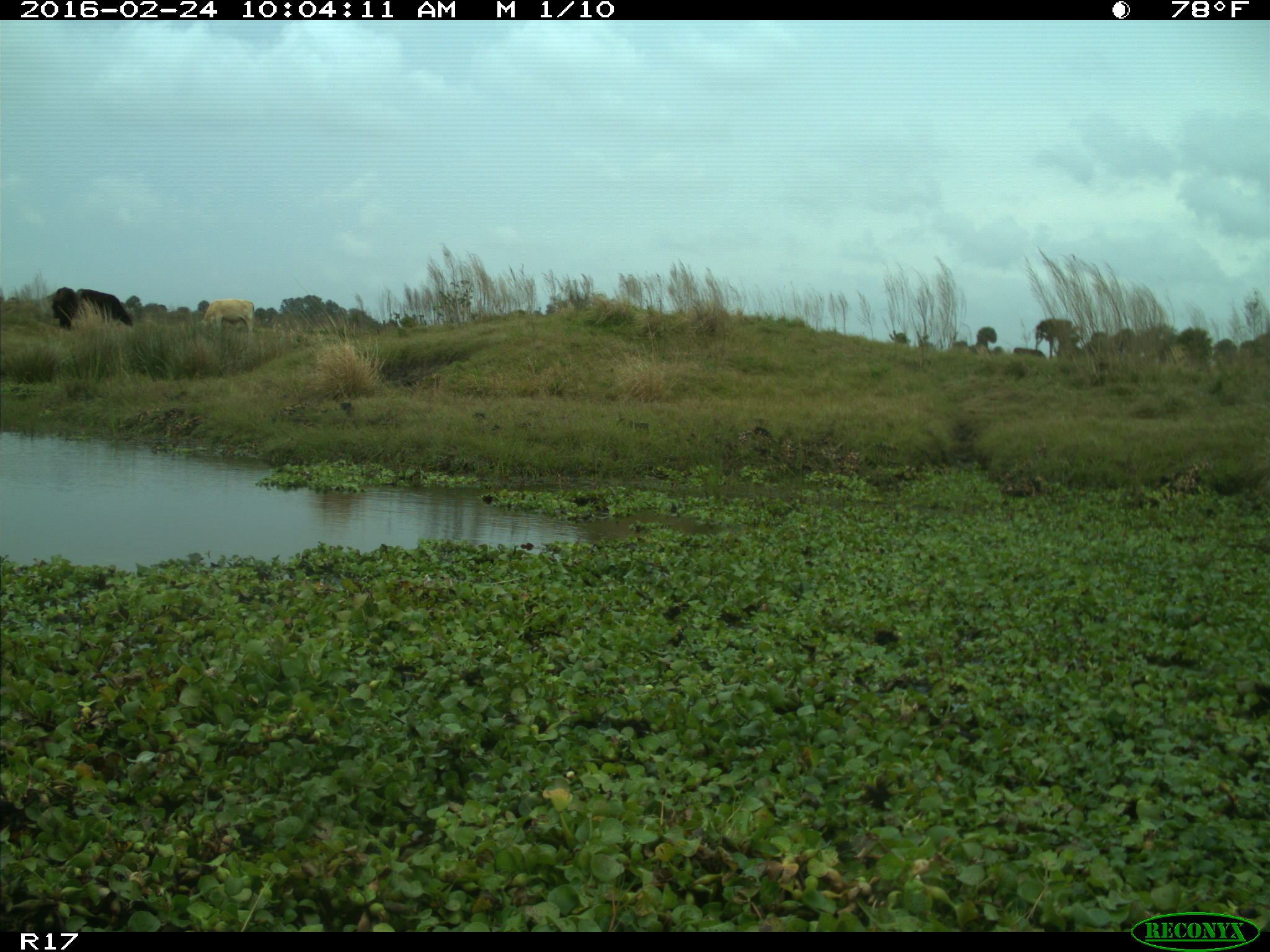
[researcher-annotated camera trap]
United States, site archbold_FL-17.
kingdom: Animalia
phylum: Chordata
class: Mammalia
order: Artiodactyla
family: Bovidae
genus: Bos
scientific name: Bos taurus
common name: domestic cow